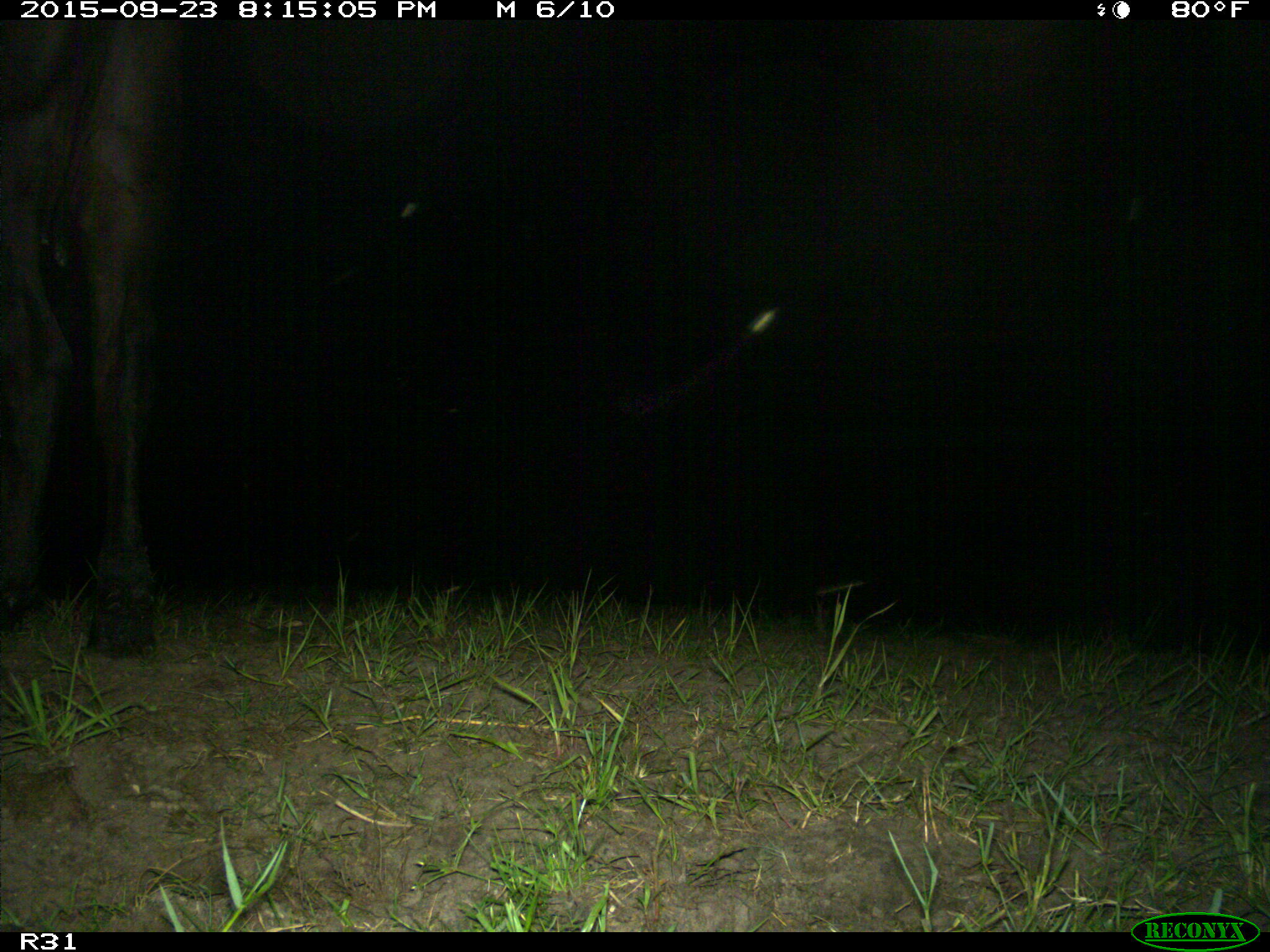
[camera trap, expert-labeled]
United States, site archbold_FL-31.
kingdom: Animalia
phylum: Chordata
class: Mammalia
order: Artiodactyla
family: Bovidae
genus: Bos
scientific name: Bos taurus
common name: domestic cow